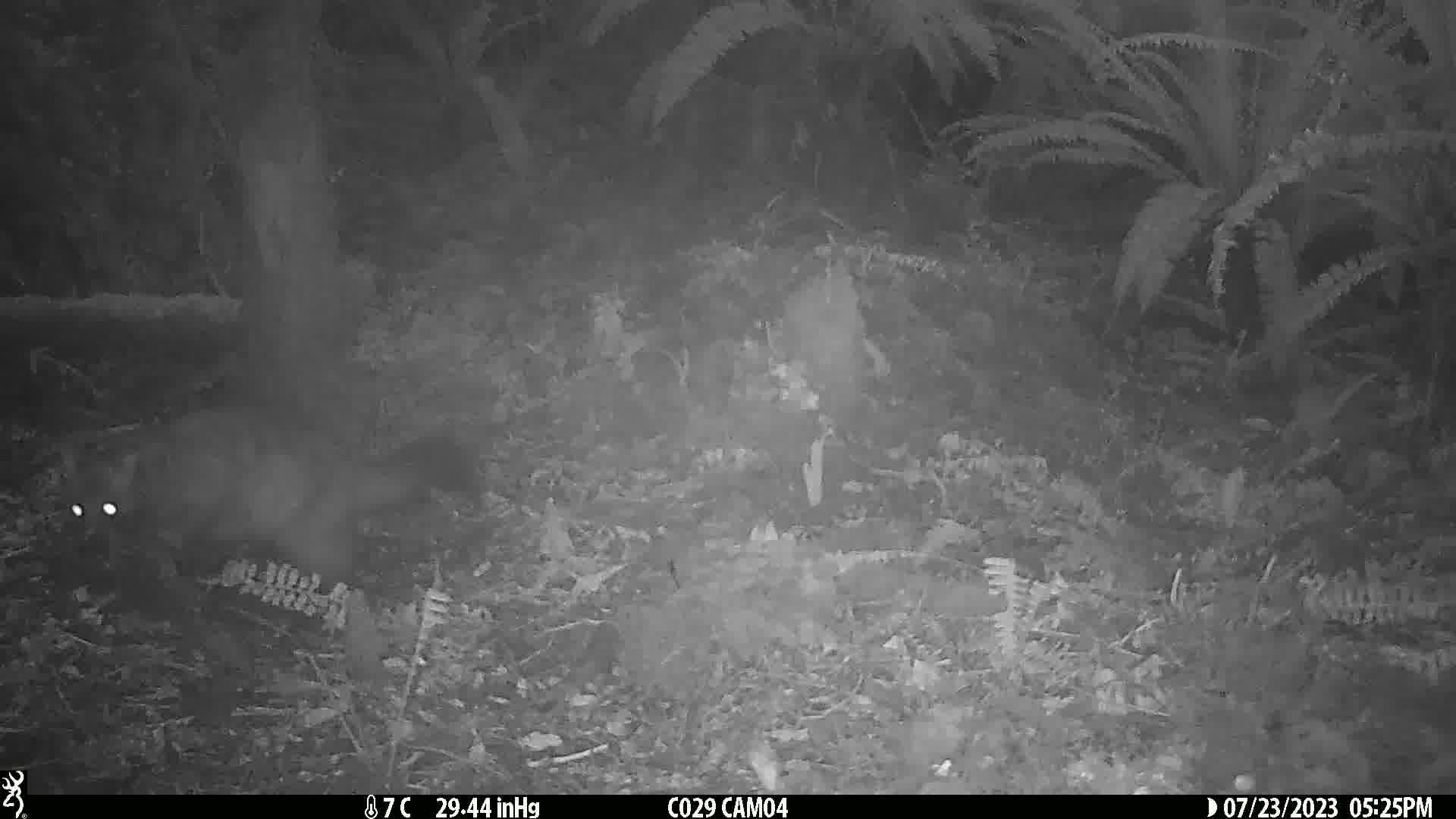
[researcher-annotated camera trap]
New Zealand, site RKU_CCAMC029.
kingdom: Animalia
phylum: Chordata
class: Mammalia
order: Diprotodontia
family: Phalangeridae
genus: Trichosurus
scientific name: Trichosurus vulpecula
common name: common brushtail possum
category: possum